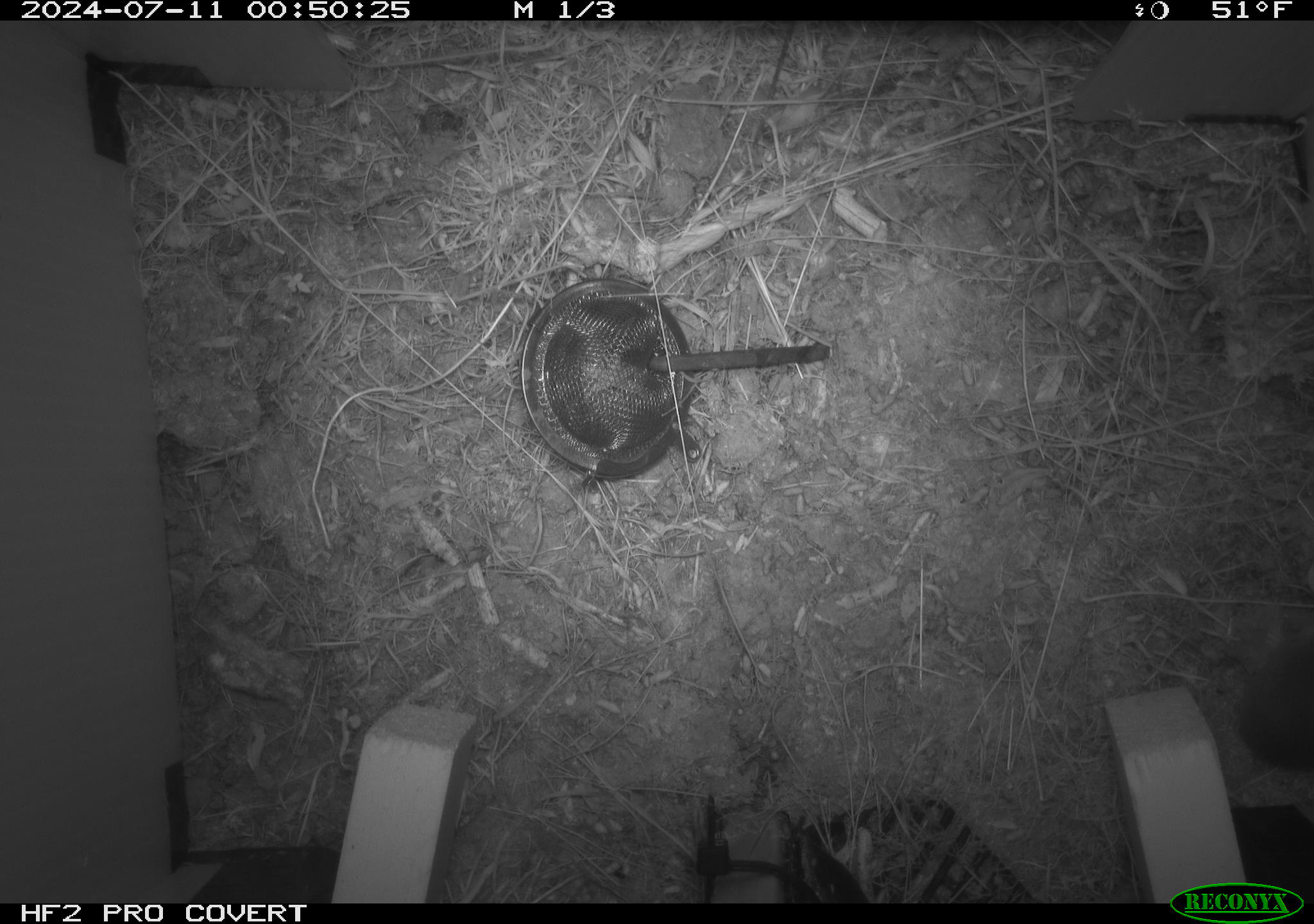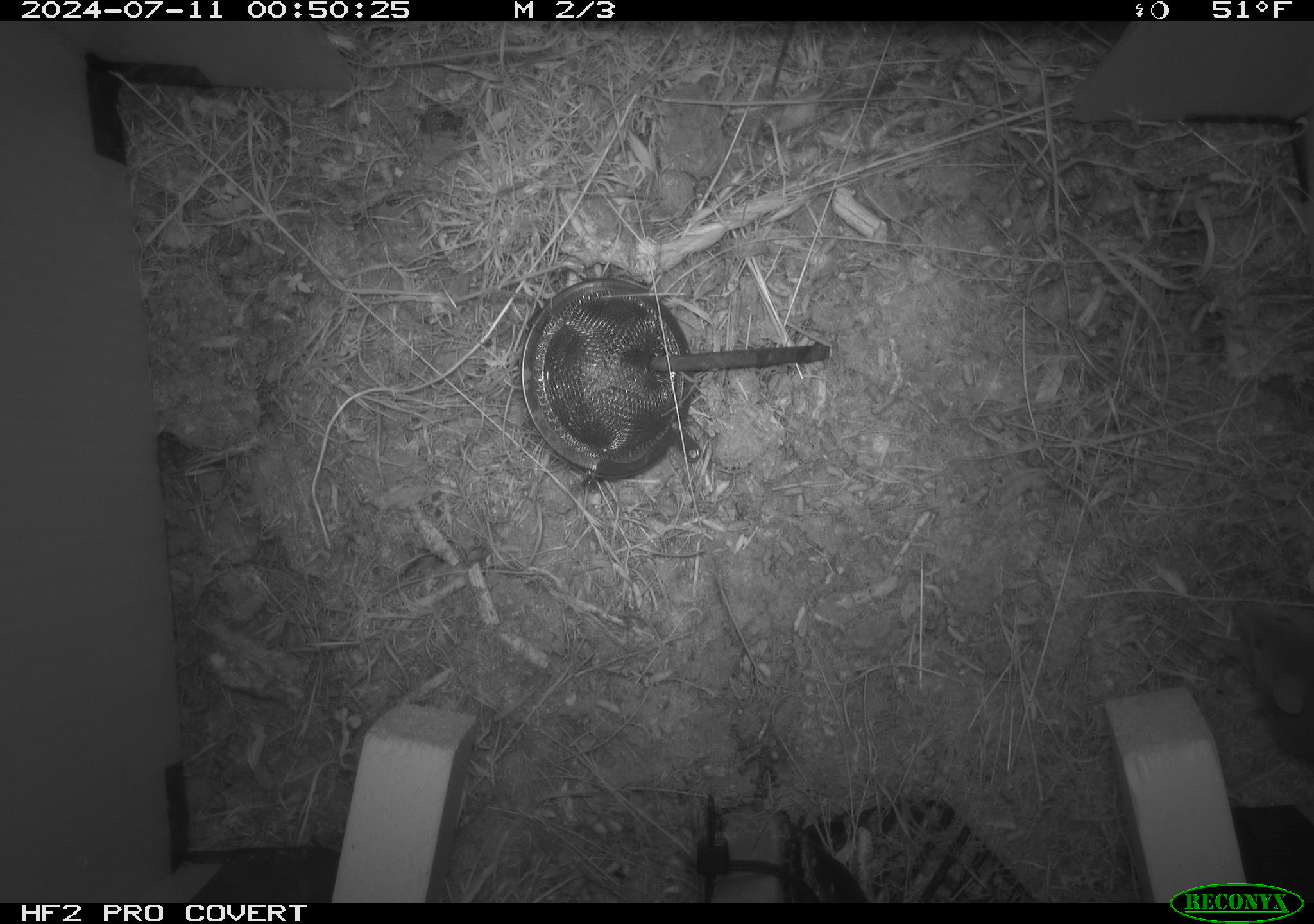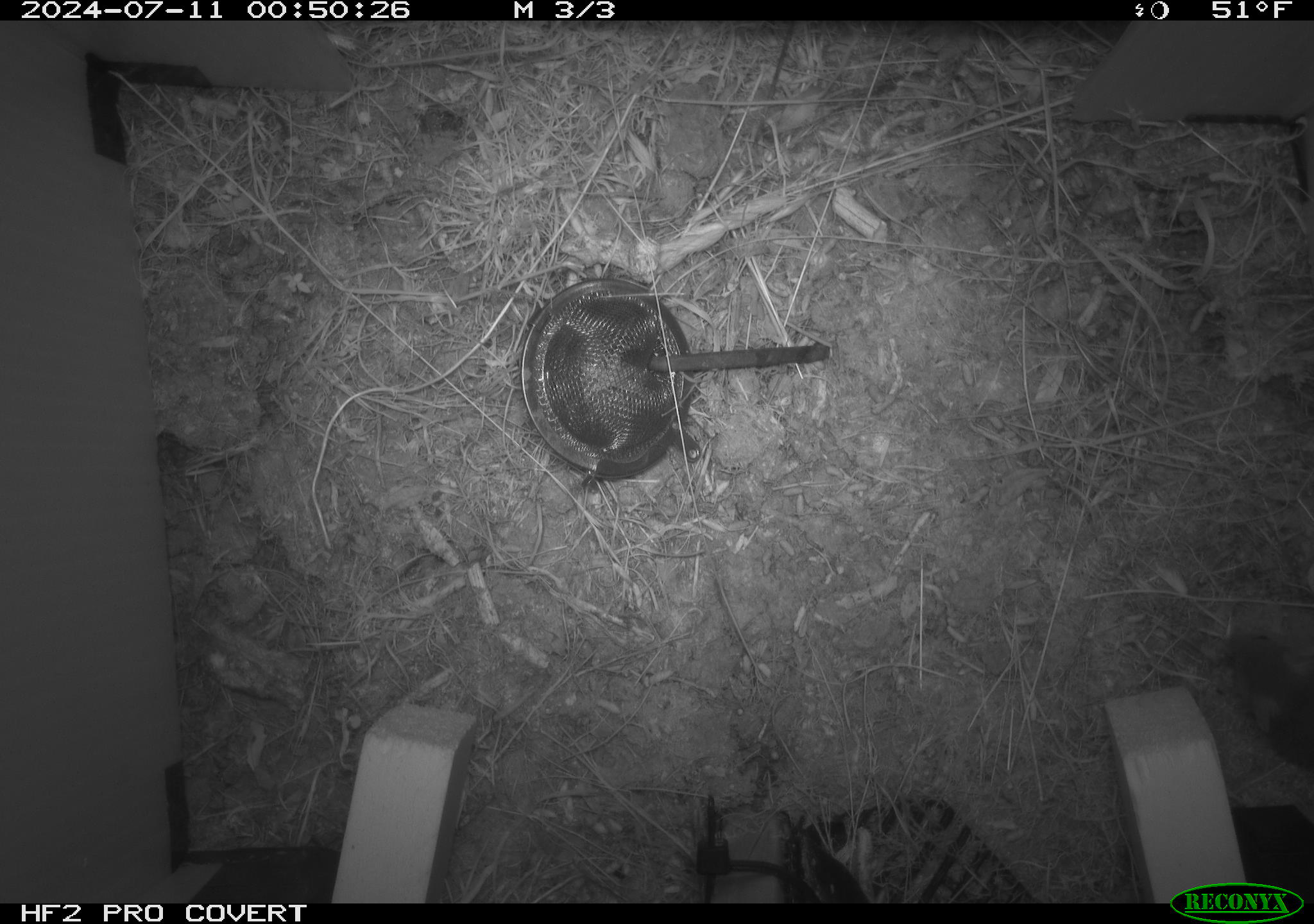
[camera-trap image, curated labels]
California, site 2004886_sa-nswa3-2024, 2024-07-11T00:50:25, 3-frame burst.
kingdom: Animalia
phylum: Chordata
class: Mammalia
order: Rodentia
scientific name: Rodentia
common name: rodent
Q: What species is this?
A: Rodent (Rodentia).